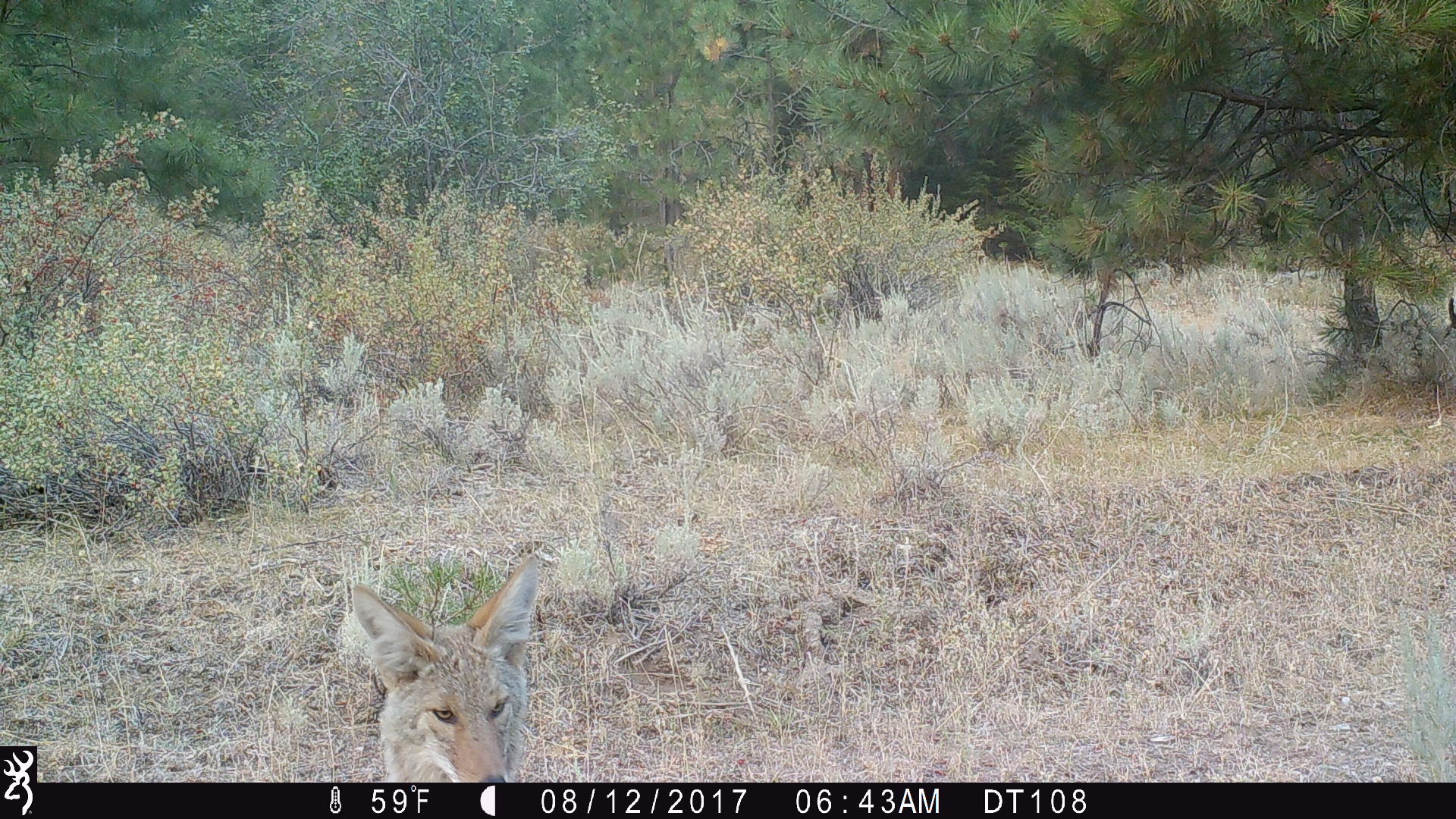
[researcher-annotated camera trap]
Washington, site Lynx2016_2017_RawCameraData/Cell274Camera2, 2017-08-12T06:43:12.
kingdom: Animalia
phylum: Chordata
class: Mammalia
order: Carnivora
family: Canidae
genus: Canis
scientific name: Canis latrans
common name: coyote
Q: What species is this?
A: Canis latrans (coyote).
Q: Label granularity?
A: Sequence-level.